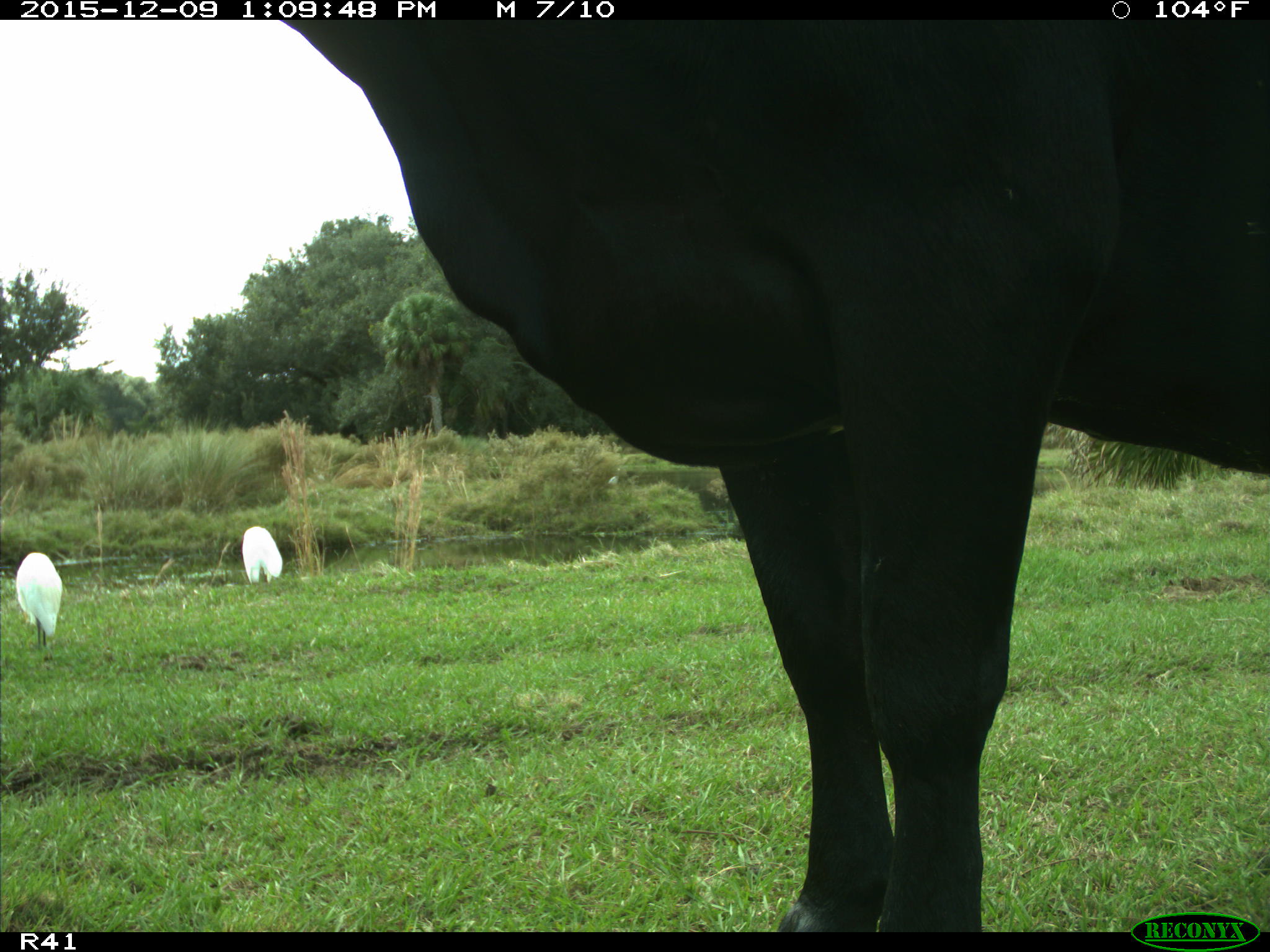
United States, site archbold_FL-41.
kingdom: Animalia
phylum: Chordata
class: Mammalia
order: Artiodactyla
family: Bovidae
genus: Bos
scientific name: Bos taurus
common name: domestic cow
Bos taurus (domestic cow).